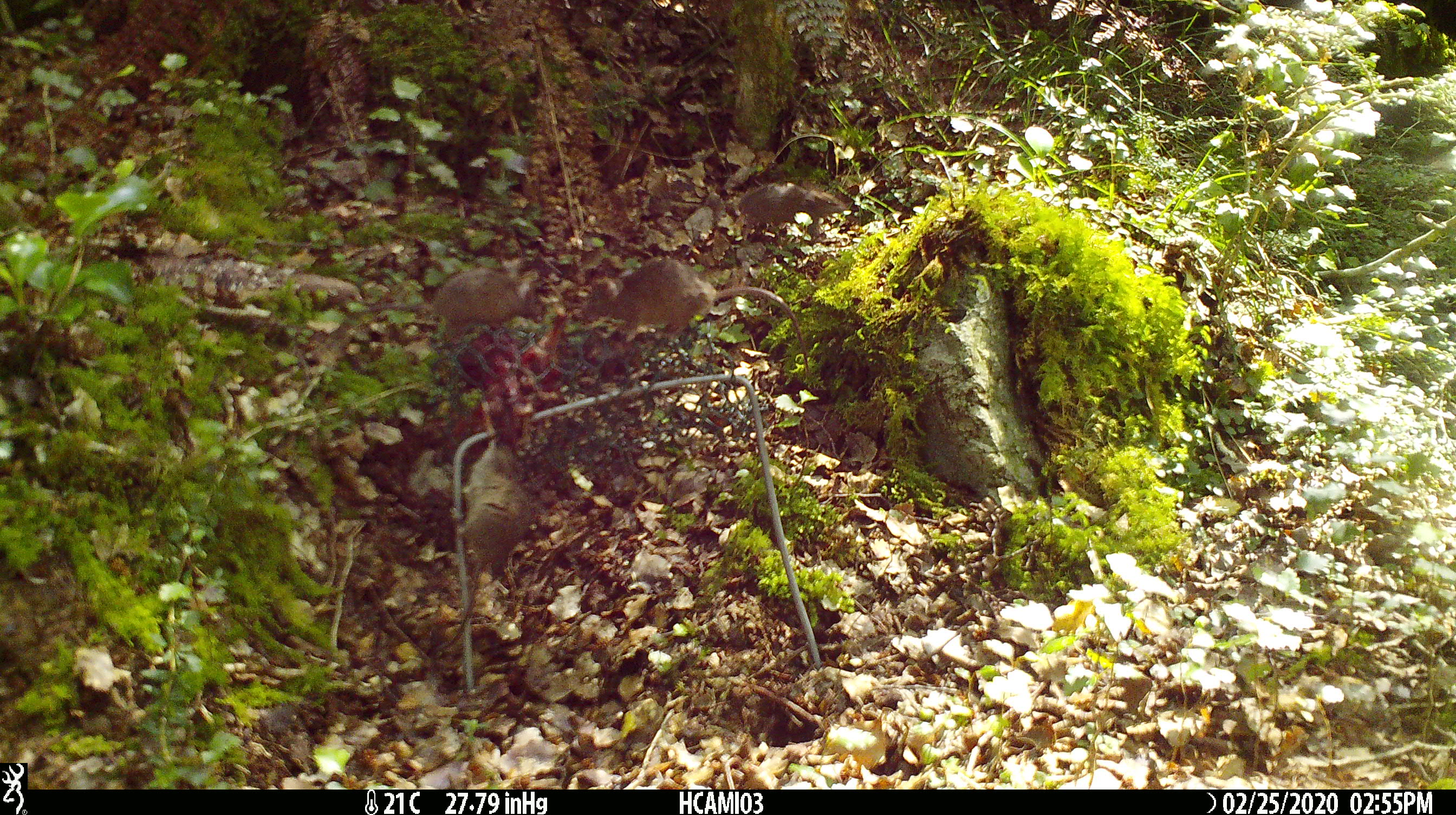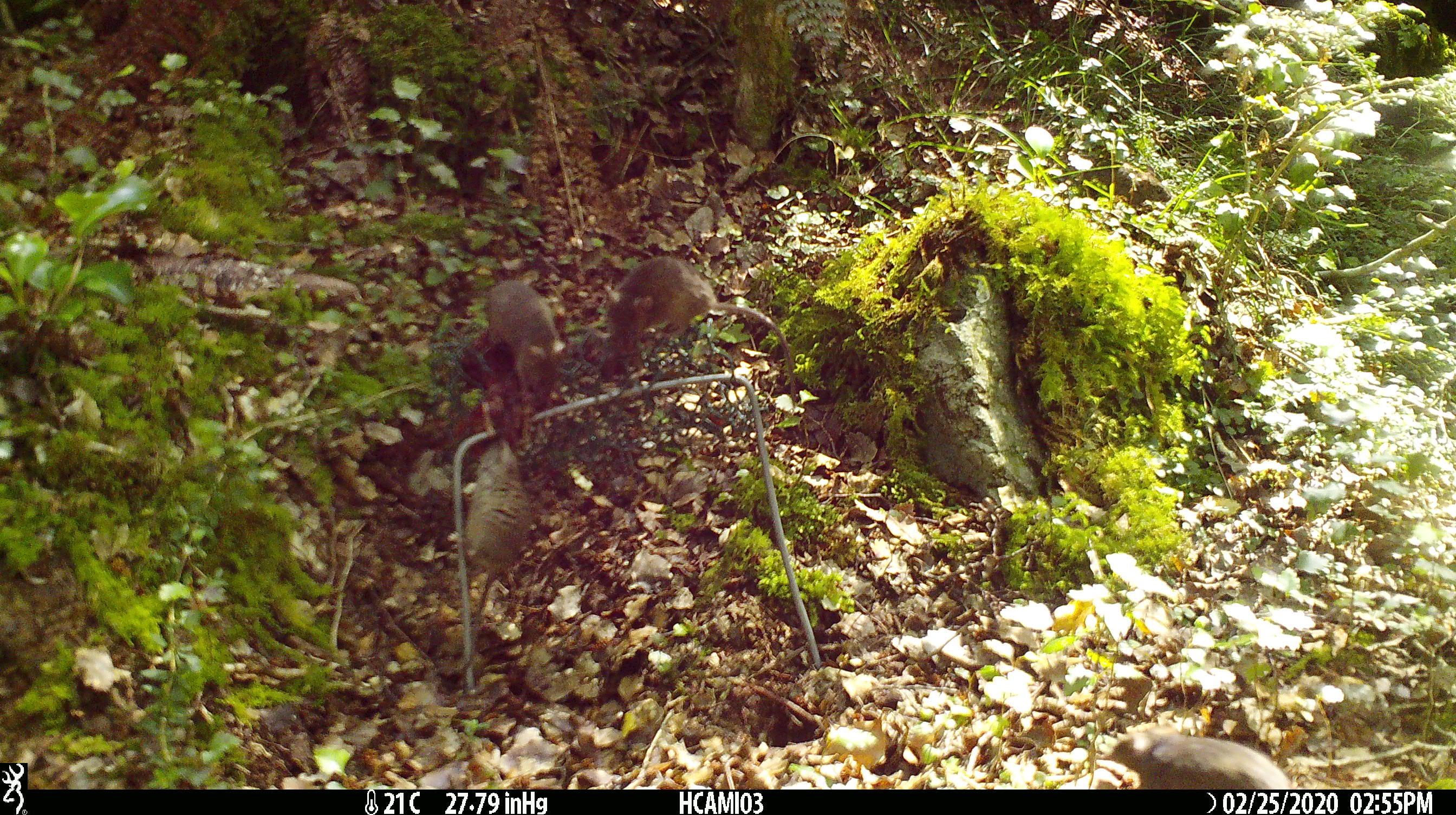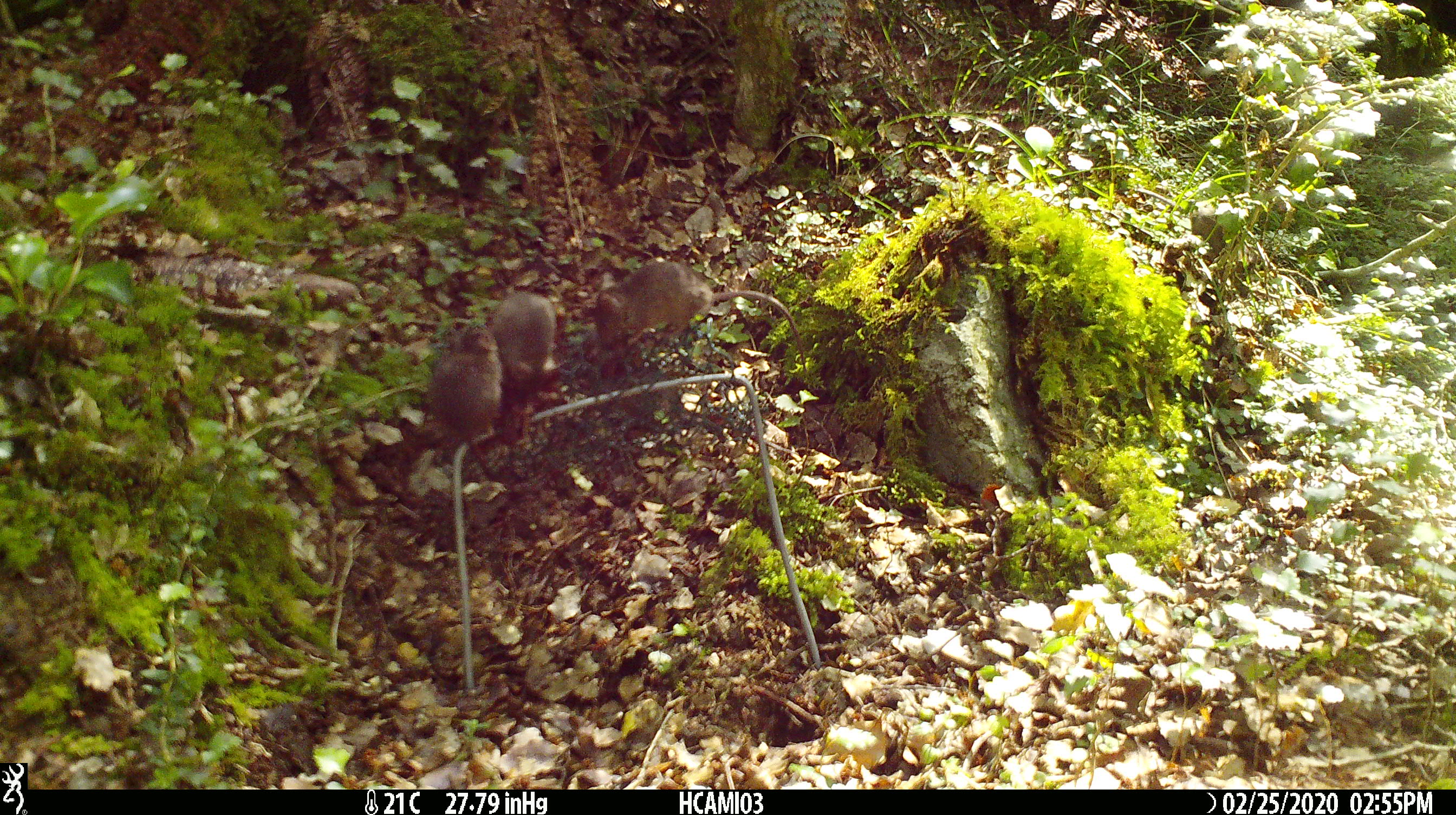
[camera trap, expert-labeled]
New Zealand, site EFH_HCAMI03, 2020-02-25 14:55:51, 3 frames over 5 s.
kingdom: Animalia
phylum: Chordata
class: Mammalia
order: Rodentia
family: Muridae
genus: Mus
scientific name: Mus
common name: mouse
Mouse (Mus).